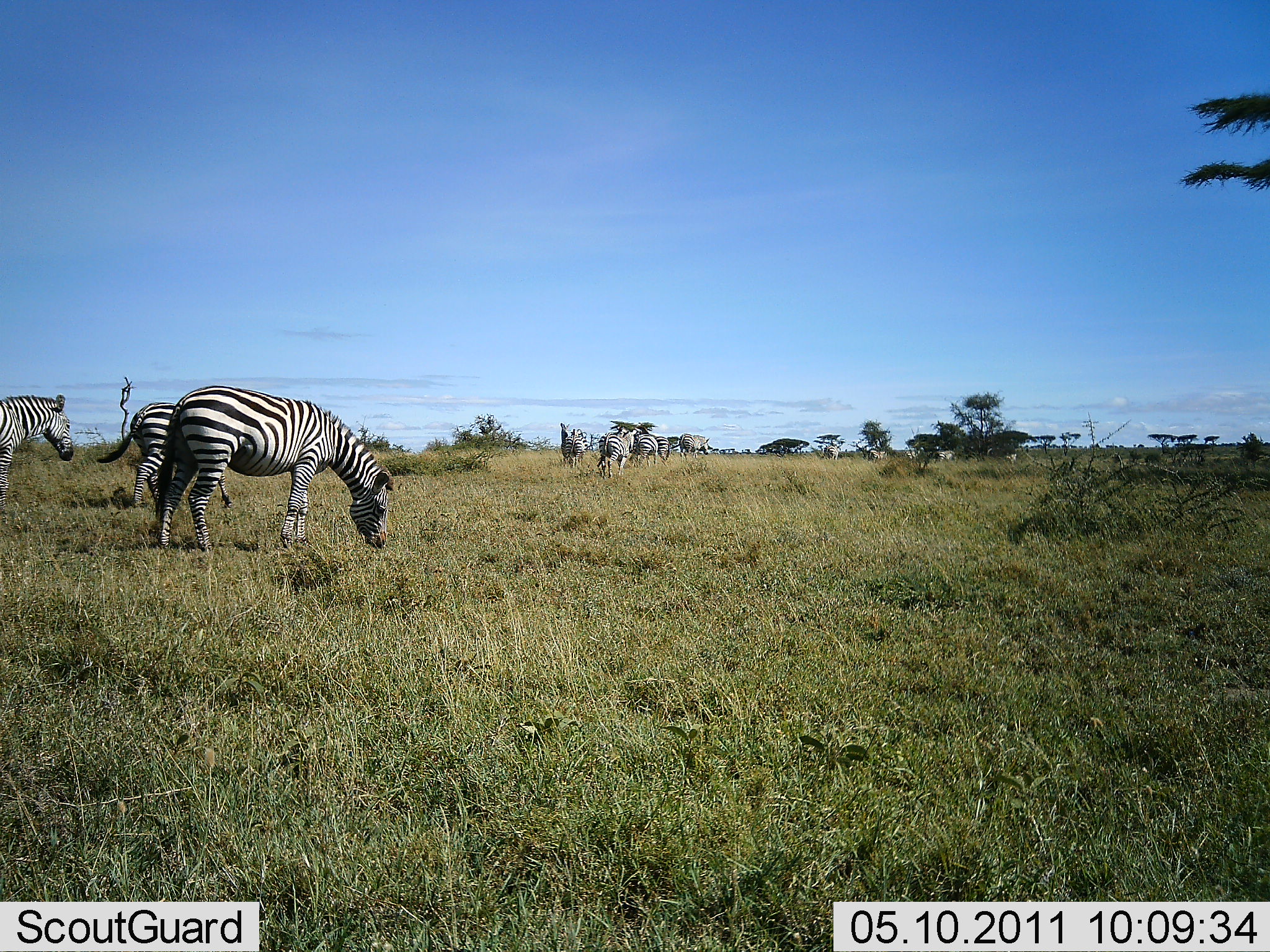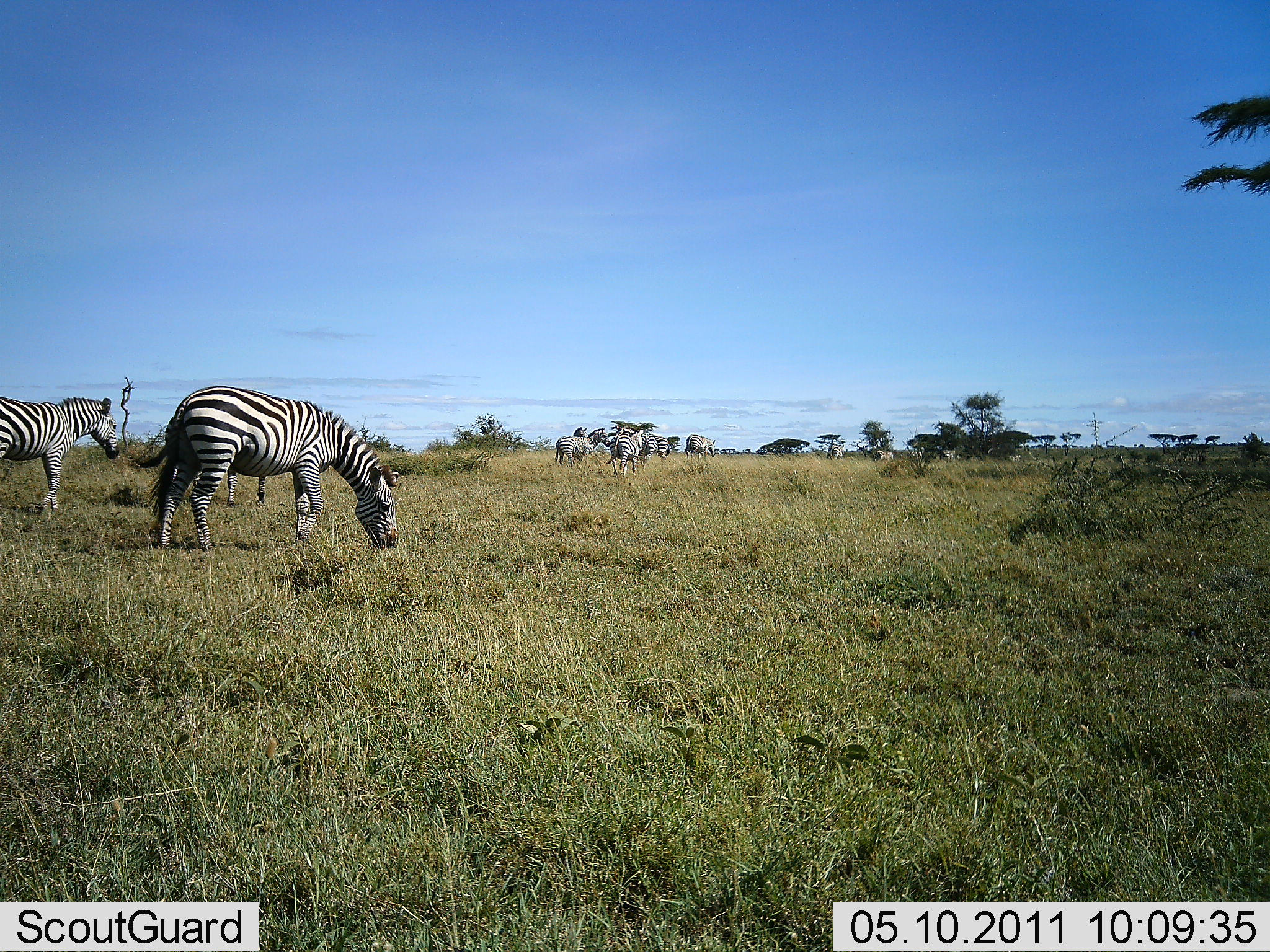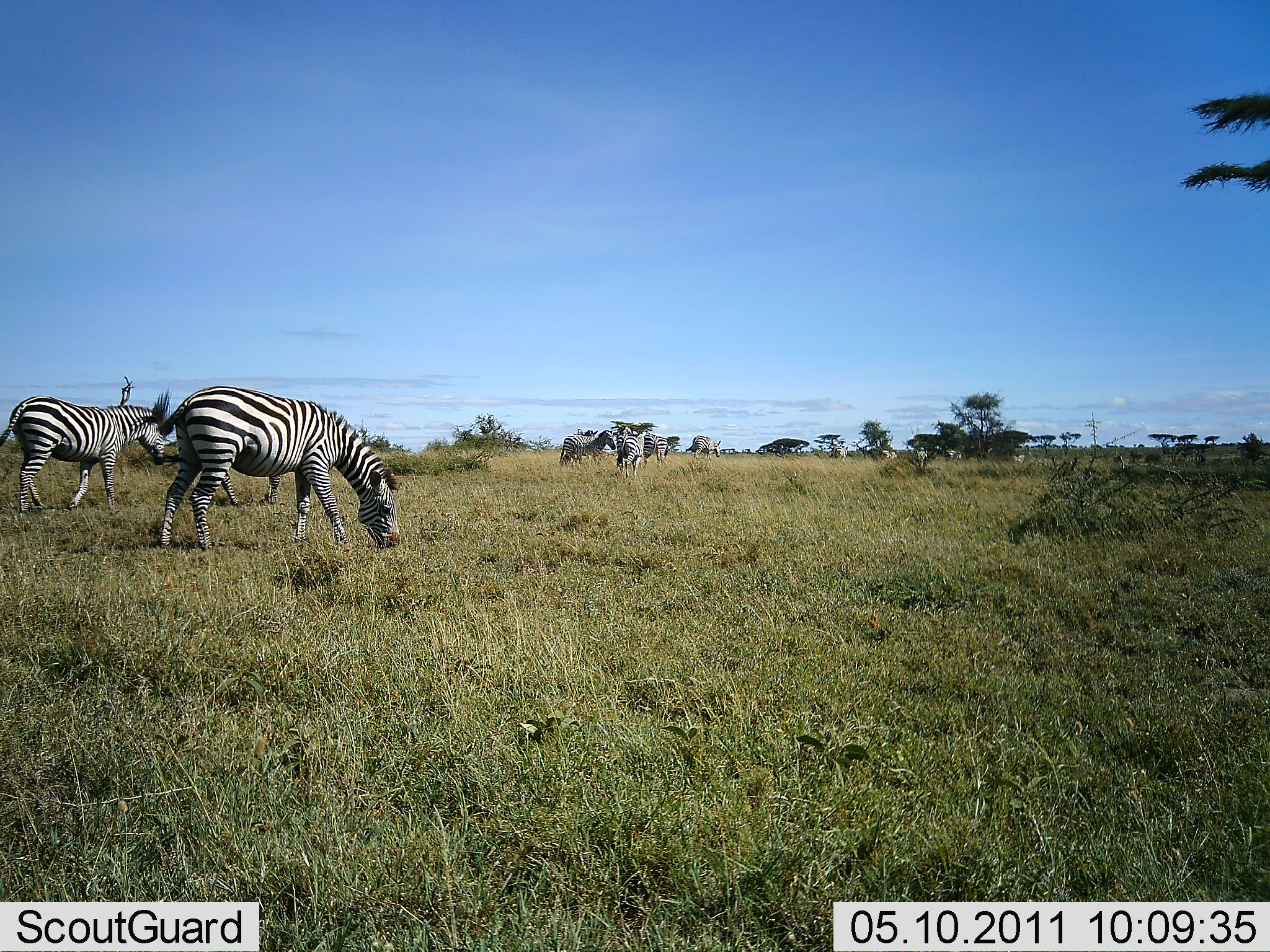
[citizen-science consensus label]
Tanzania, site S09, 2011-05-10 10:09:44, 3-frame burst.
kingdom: Animalia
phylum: Chordata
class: Mammalia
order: Perissodactyla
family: Equidae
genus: Equus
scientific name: Equus quagga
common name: plains zebra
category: zebra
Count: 8.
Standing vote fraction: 64%.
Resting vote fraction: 0%.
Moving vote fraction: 36%.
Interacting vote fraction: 0%.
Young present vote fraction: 0%.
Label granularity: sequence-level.